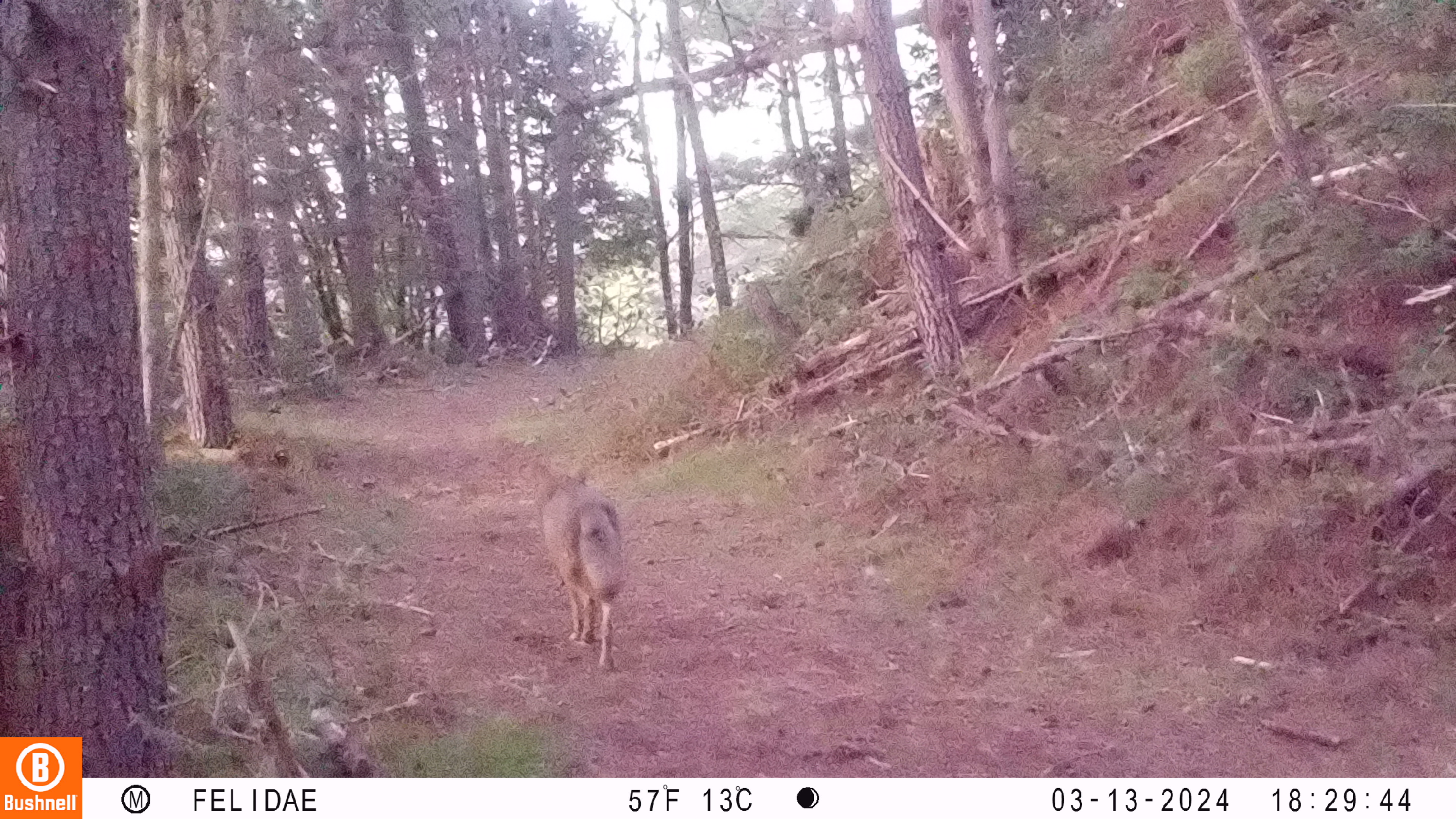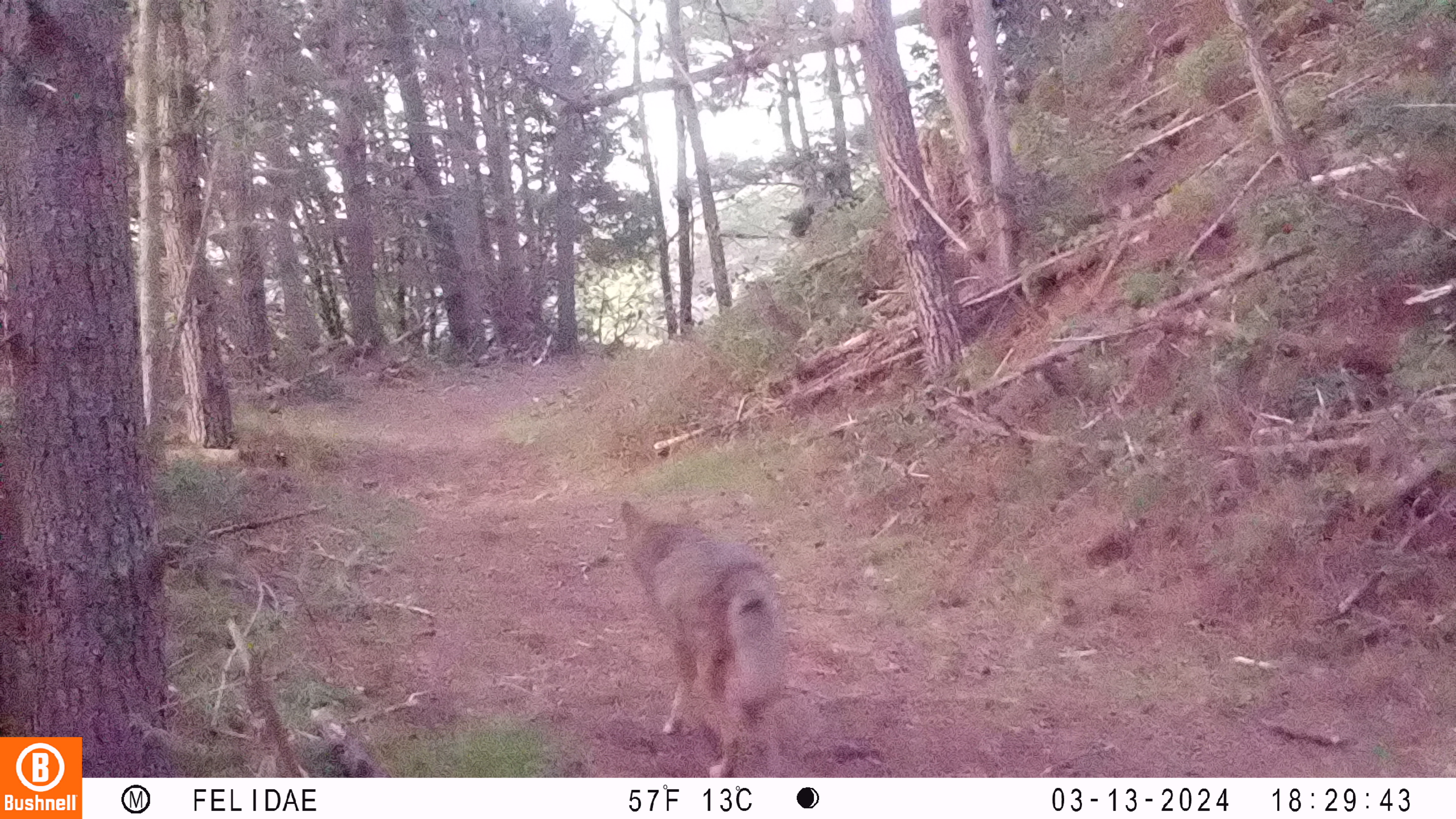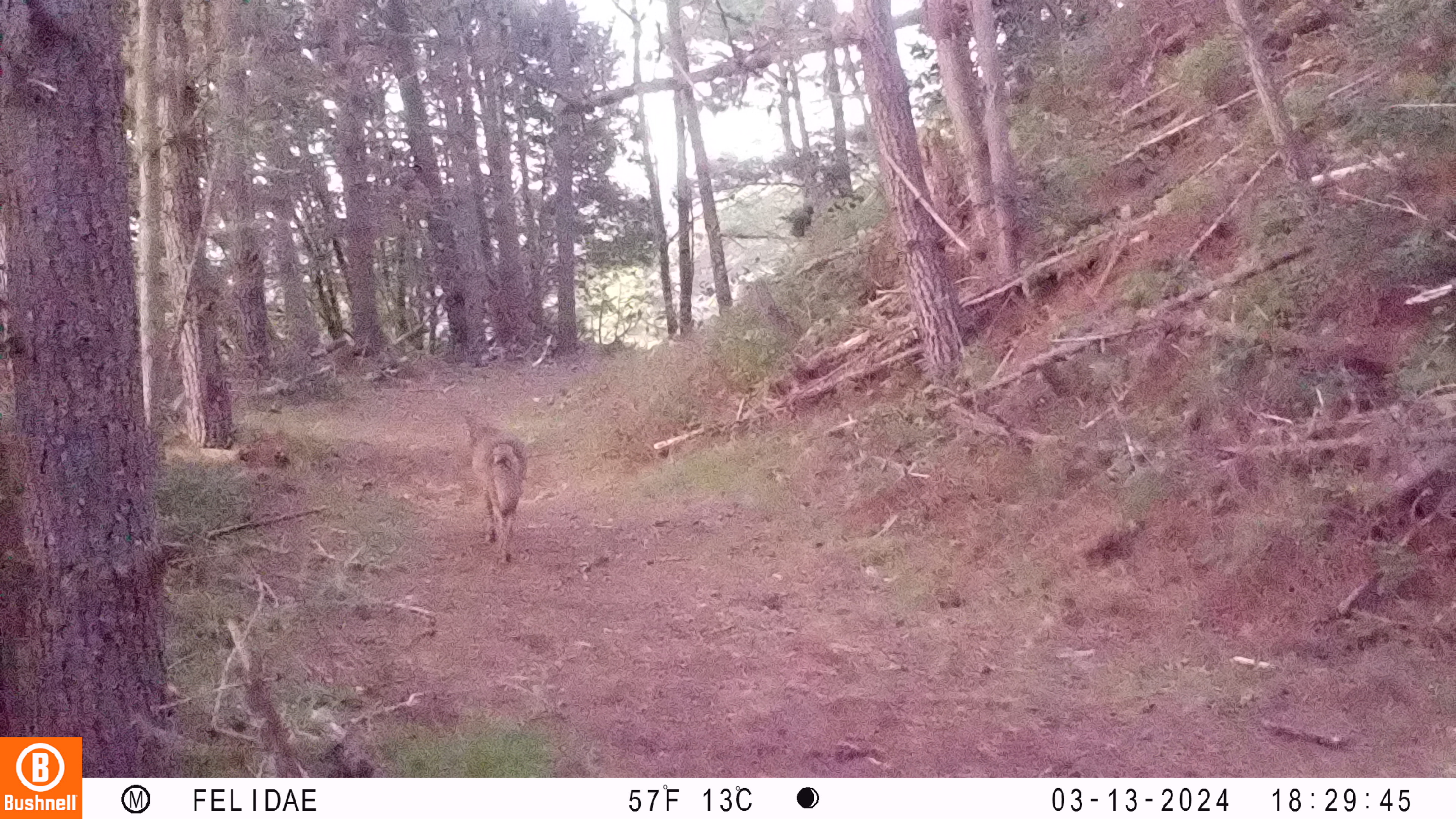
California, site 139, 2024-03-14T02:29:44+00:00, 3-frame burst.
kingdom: Animalia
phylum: Chordata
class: Mammalia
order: Carnivora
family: Canidae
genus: Canis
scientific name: Canis latrans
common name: coyote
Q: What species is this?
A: Coyote (Canis latrans).